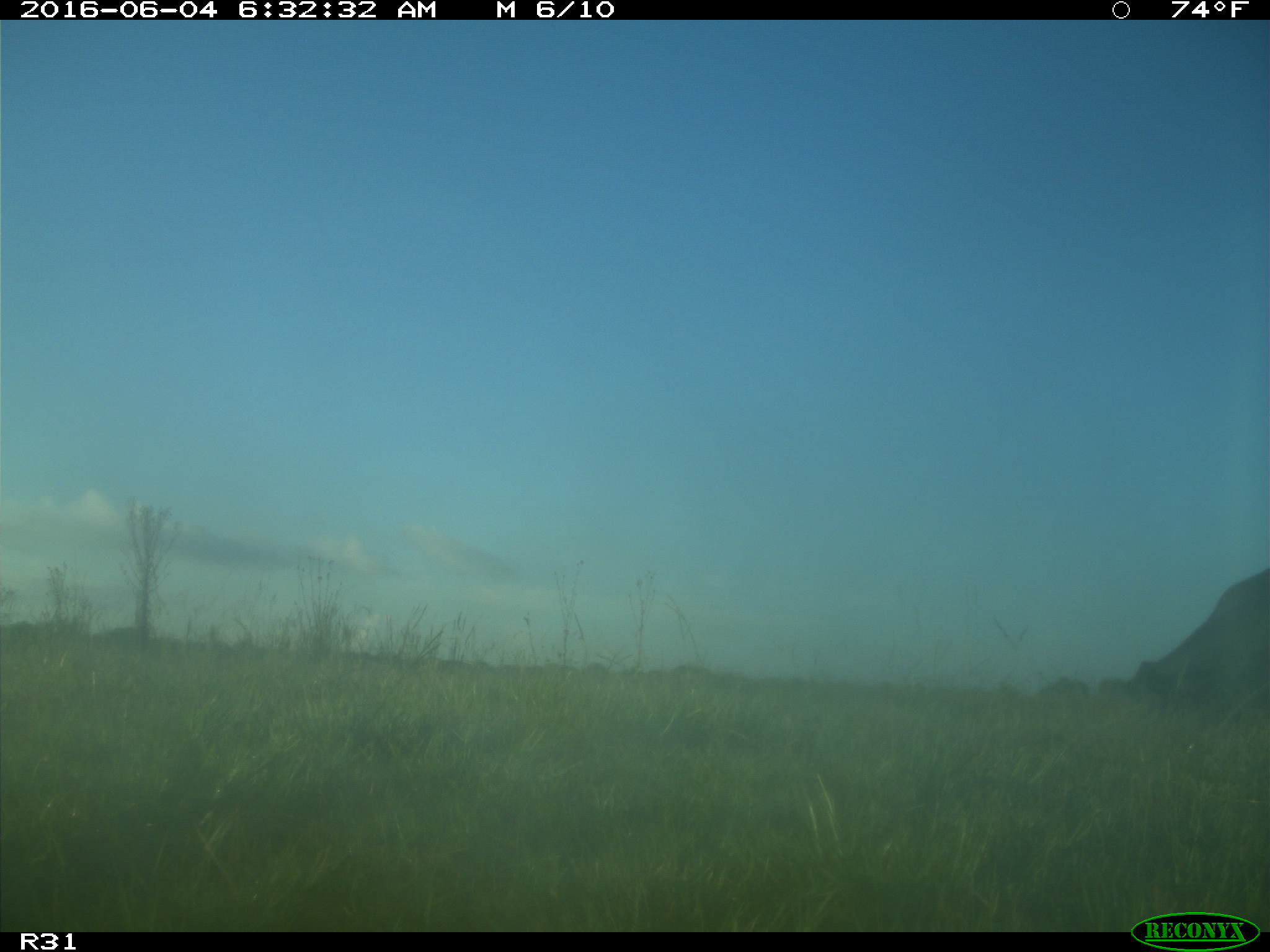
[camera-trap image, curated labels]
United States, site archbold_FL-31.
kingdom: Animalia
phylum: Chordata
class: Mammalia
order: Artiodactyla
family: Bovidae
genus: Bos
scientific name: Bos taurus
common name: domestic cow